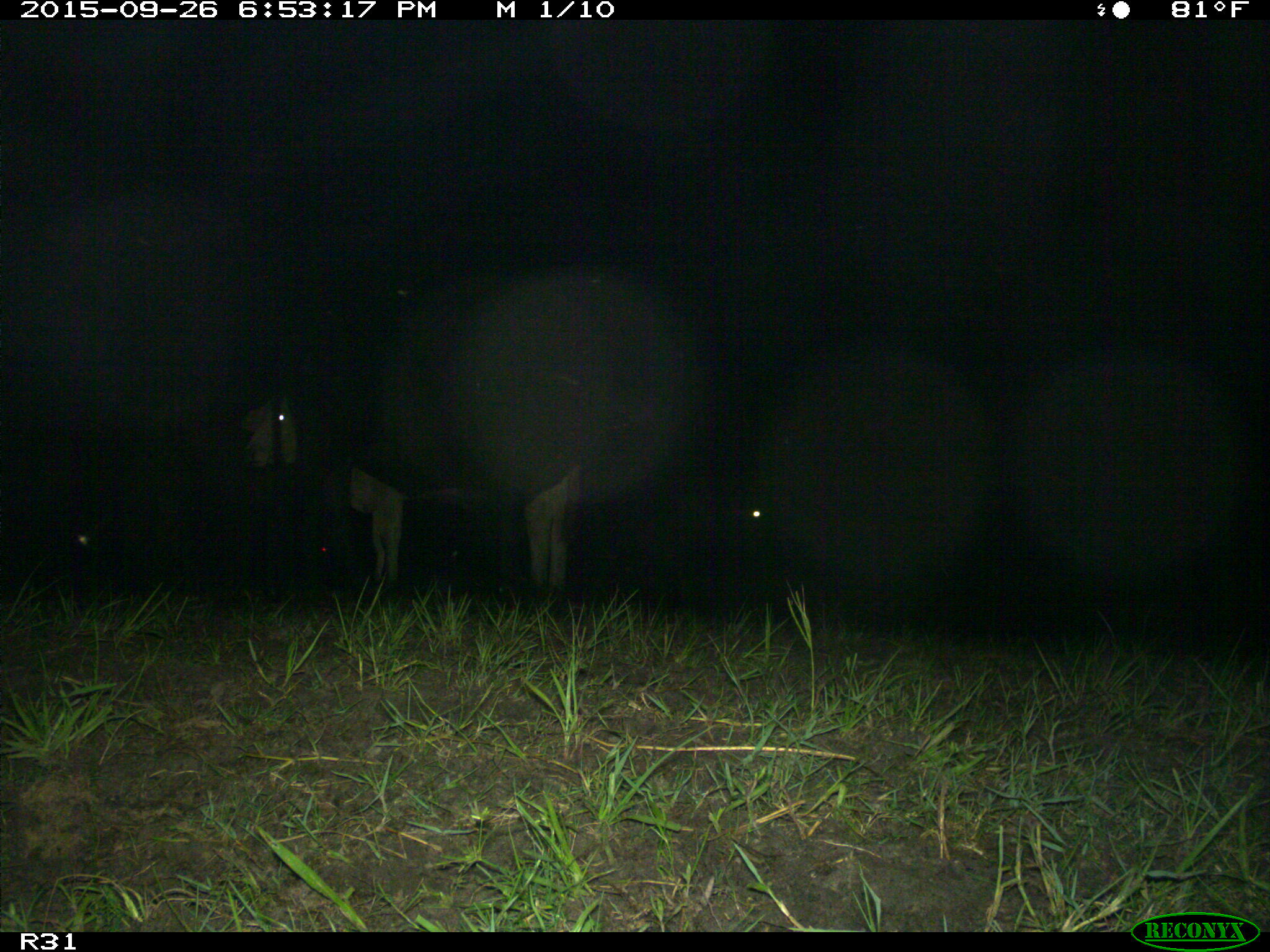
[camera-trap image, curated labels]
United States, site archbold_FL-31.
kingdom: Animalia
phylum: Chordata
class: Mammalia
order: Artiodactyla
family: Bovidae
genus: Bos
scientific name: Bos taurus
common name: domestic cow